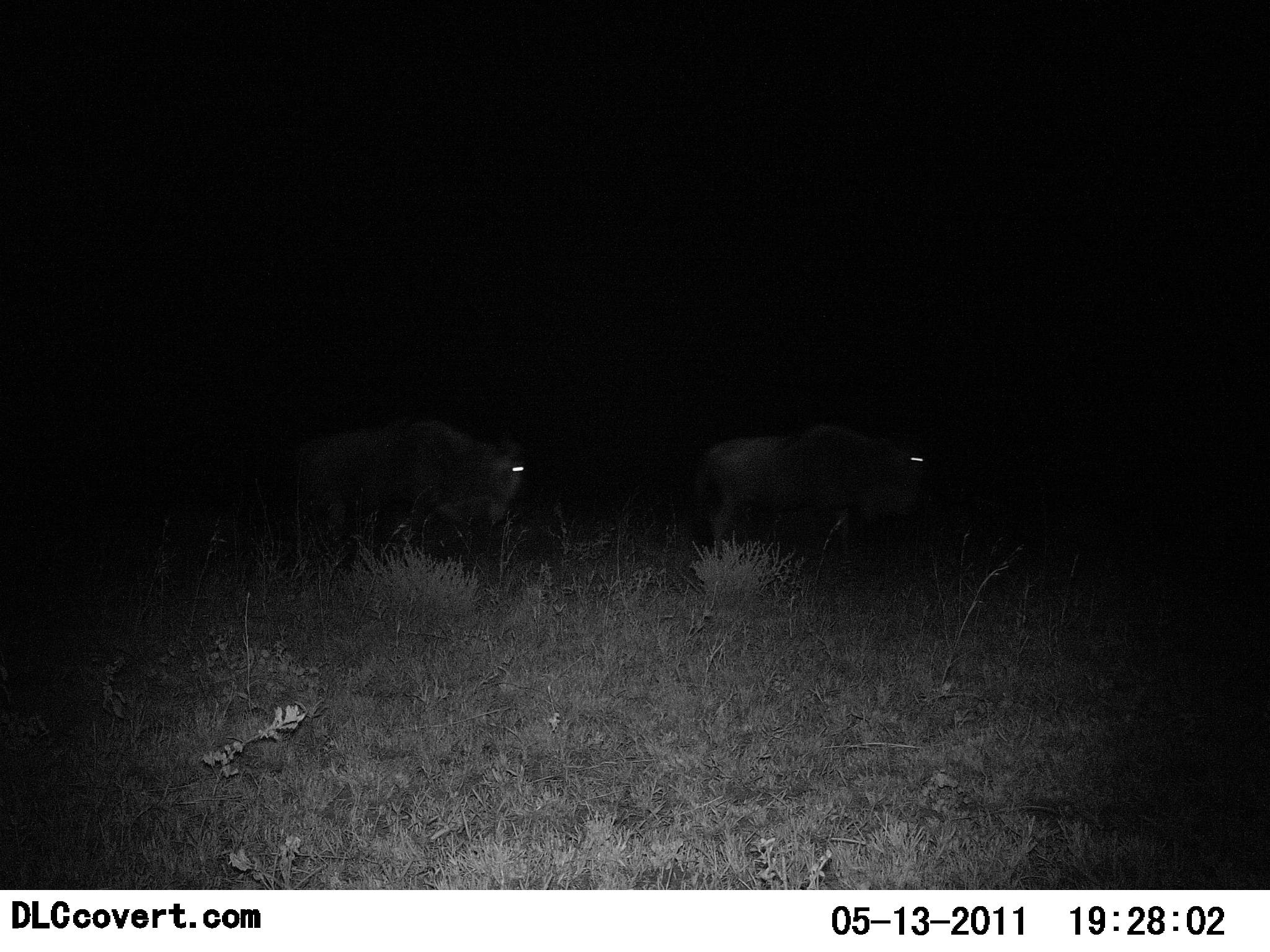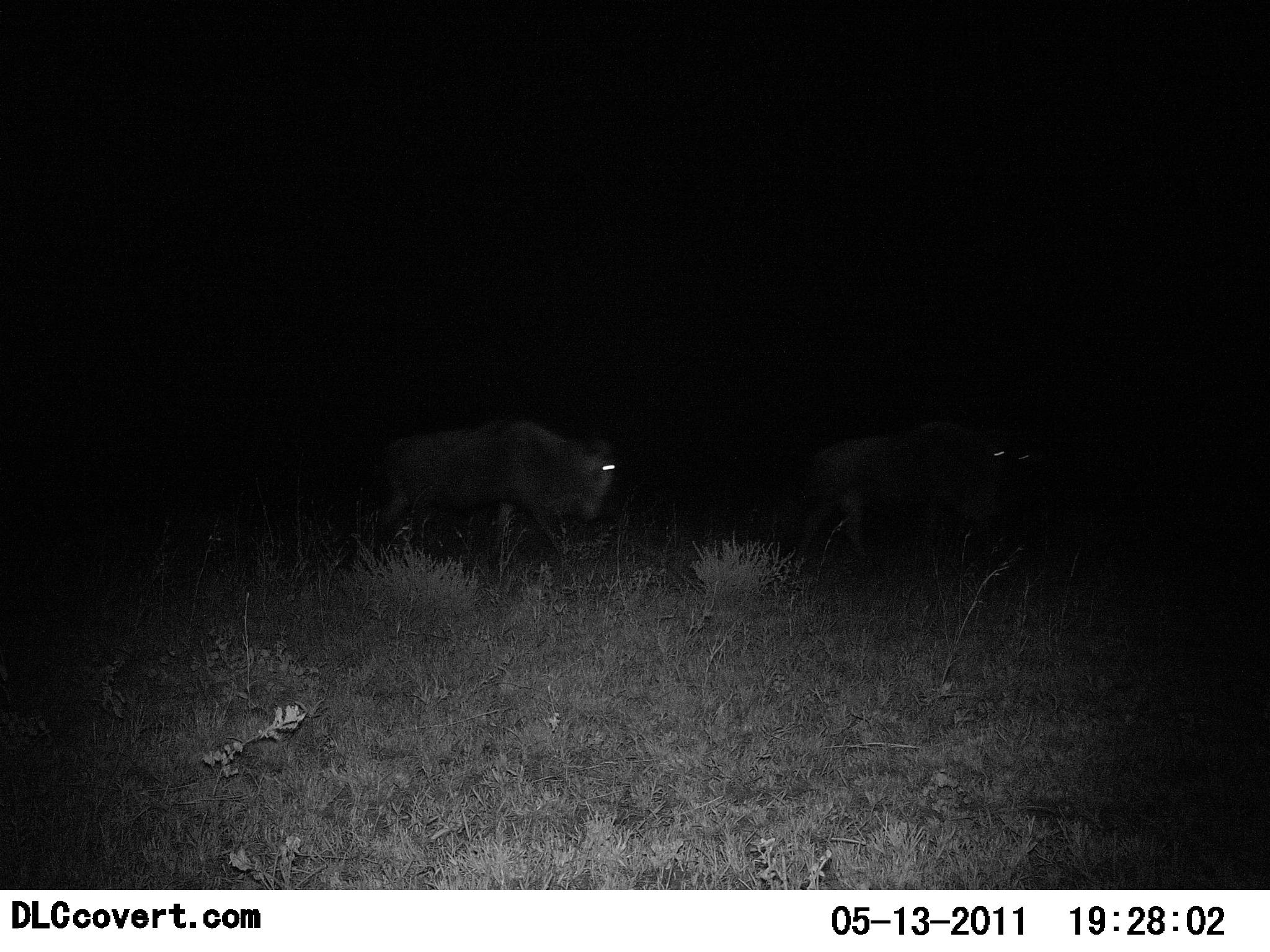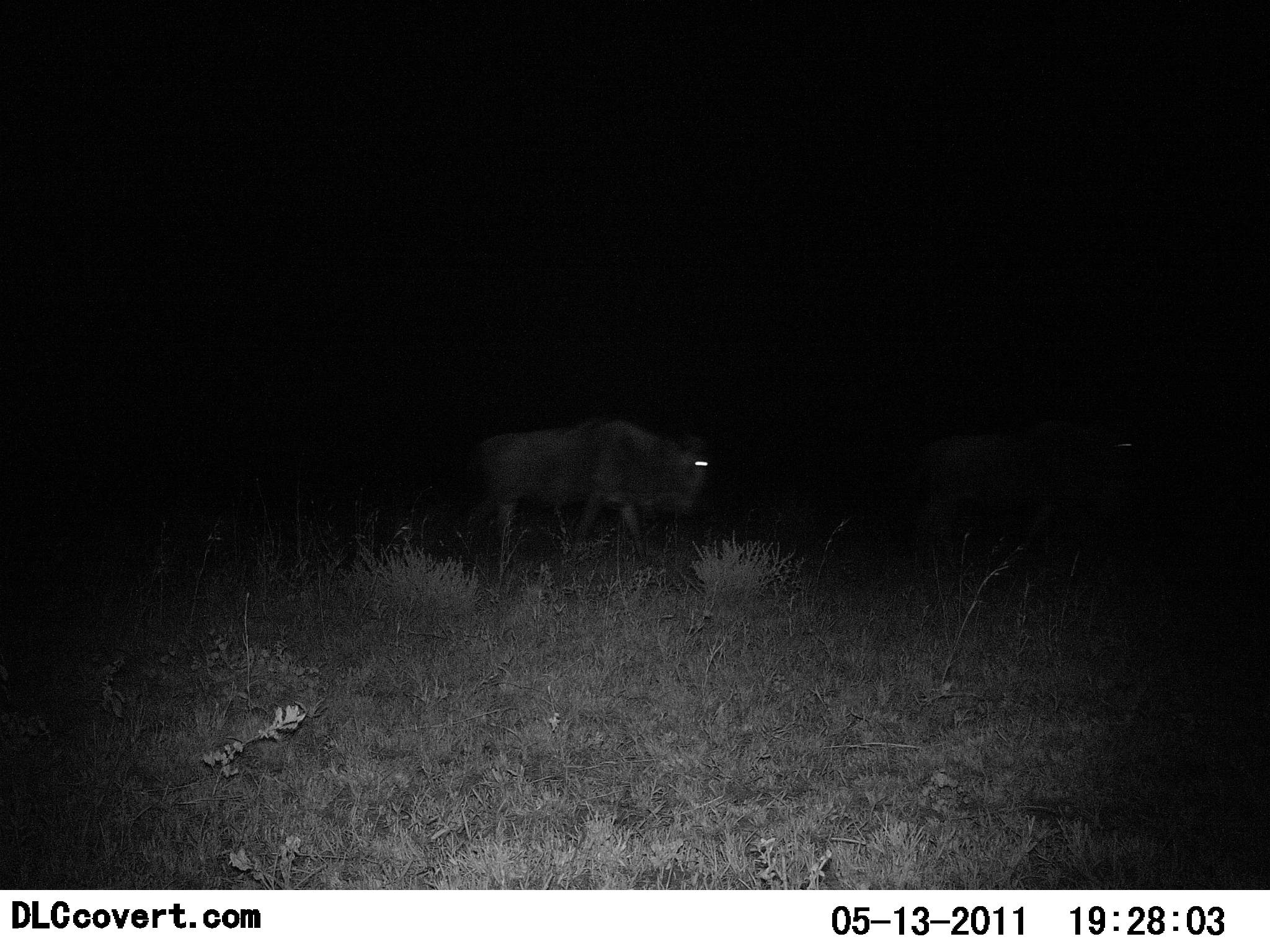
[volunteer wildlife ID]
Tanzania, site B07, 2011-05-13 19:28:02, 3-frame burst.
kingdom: Animalia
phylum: Chordata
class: Mammalia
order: Artiodactyla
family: Bovidae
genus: Connochaetes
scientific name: Connochaetes taurinus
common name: blue wildebeest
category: wildebeest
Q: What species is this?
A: Wildebeest (blue wildebeest) (Connochaetes taurinus).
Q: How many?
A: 2.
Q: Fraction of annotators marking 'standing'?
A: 0%.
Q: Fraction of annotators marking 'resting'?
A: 0%.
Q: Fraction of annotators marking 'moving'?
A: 100%.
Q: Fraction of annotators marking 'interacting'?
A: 0%.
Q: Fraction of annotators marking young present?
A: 0%.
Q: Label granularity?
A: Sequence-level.